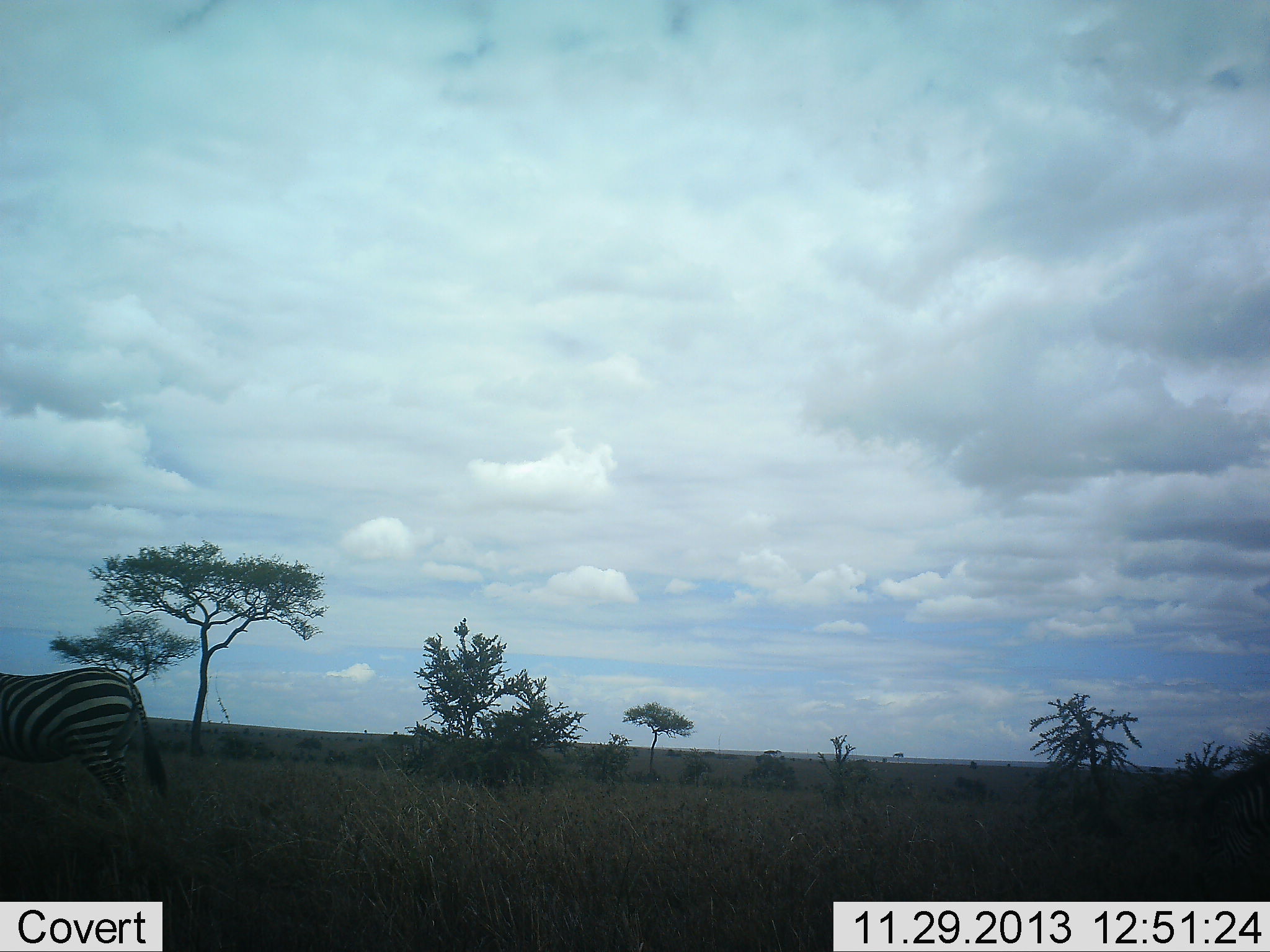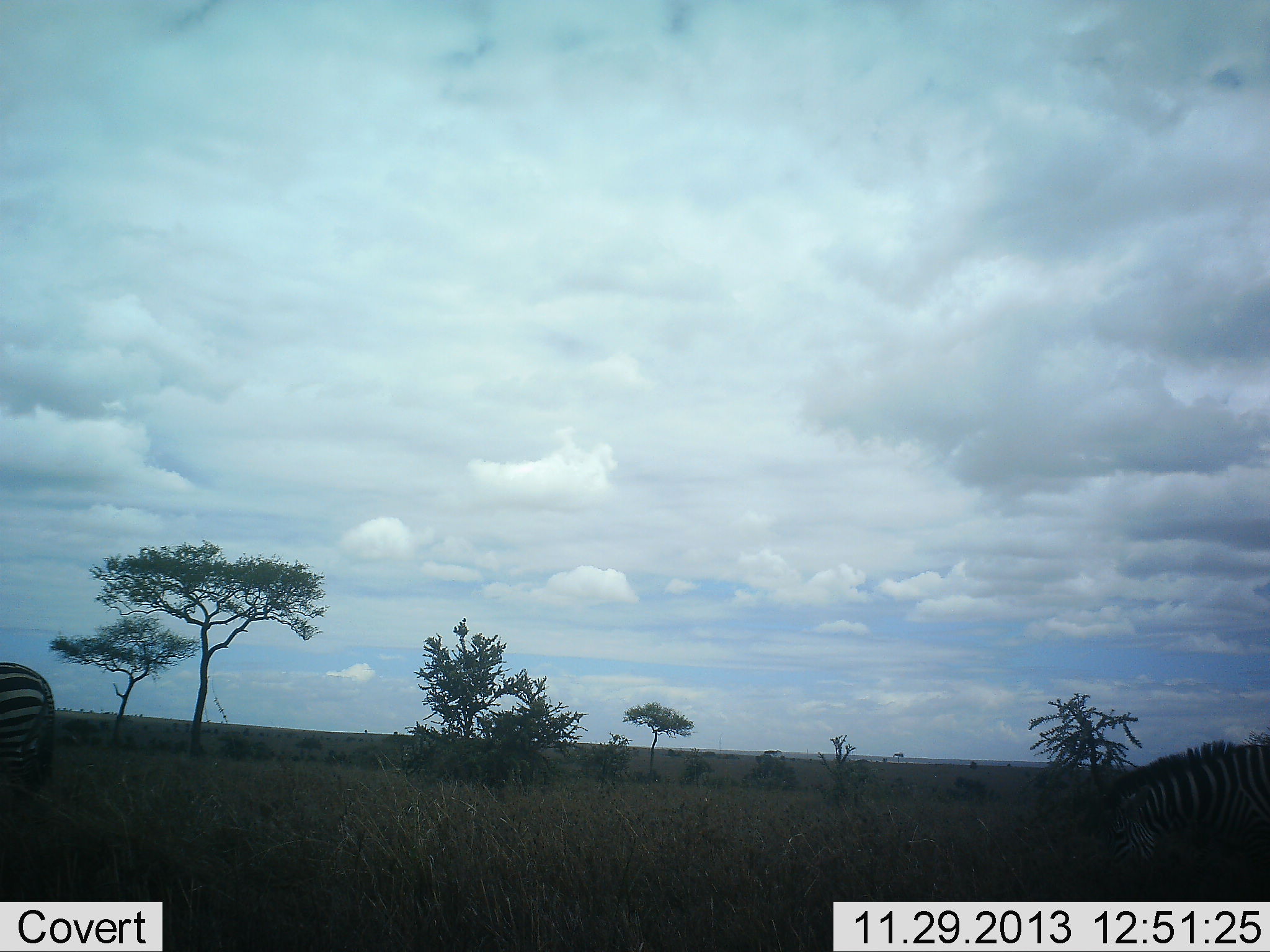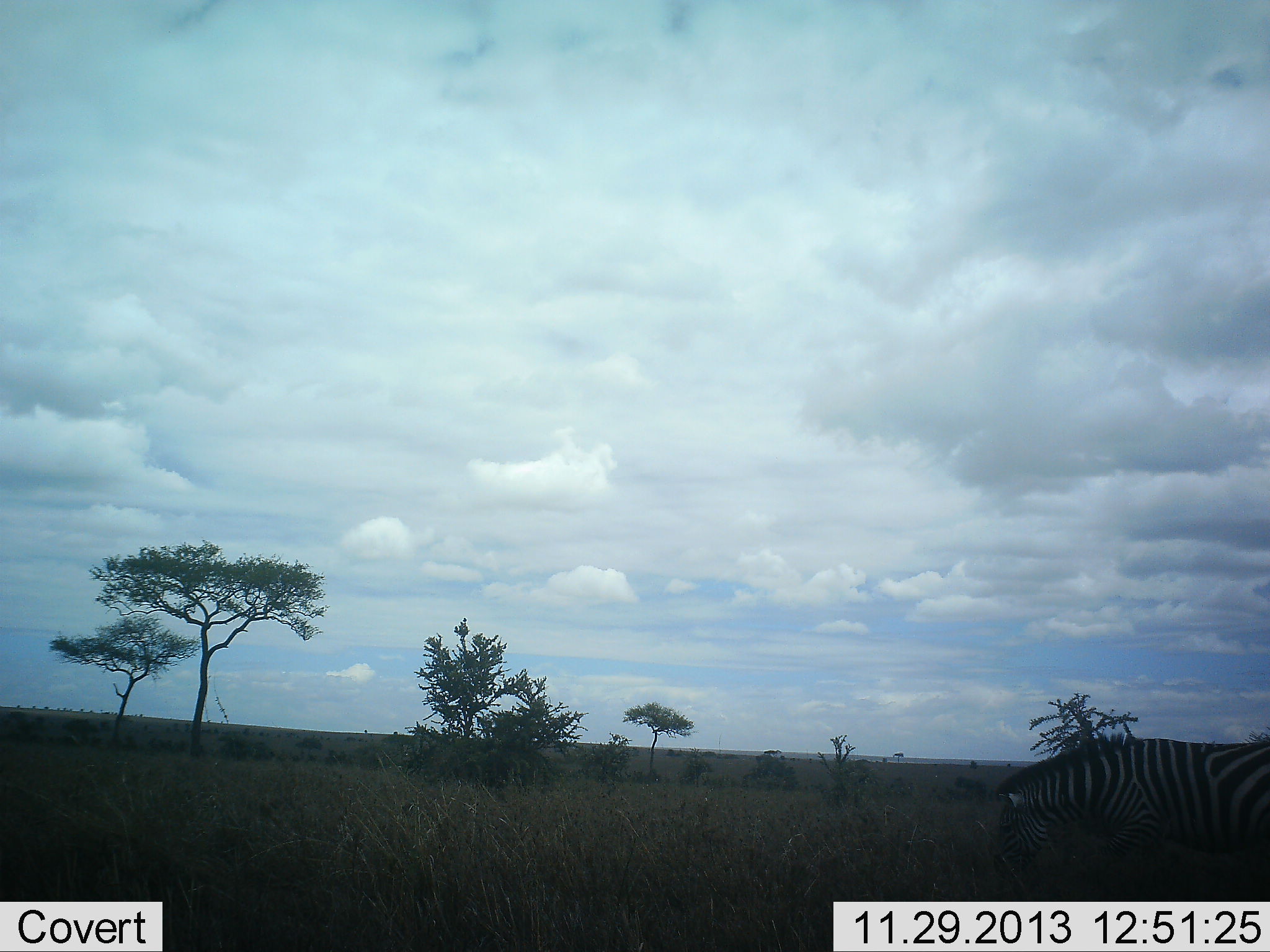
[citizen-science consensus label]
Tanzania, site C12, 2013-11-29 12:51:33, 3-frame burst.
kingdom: Animalia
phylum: Chordata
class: Mammalia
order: Perissodactyla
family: Equidae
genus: Equus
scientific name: Equus quagga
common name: plains zebra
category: zebra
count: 2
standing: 10%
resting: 0%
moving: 90%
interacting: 0%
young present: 0%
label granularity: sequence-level